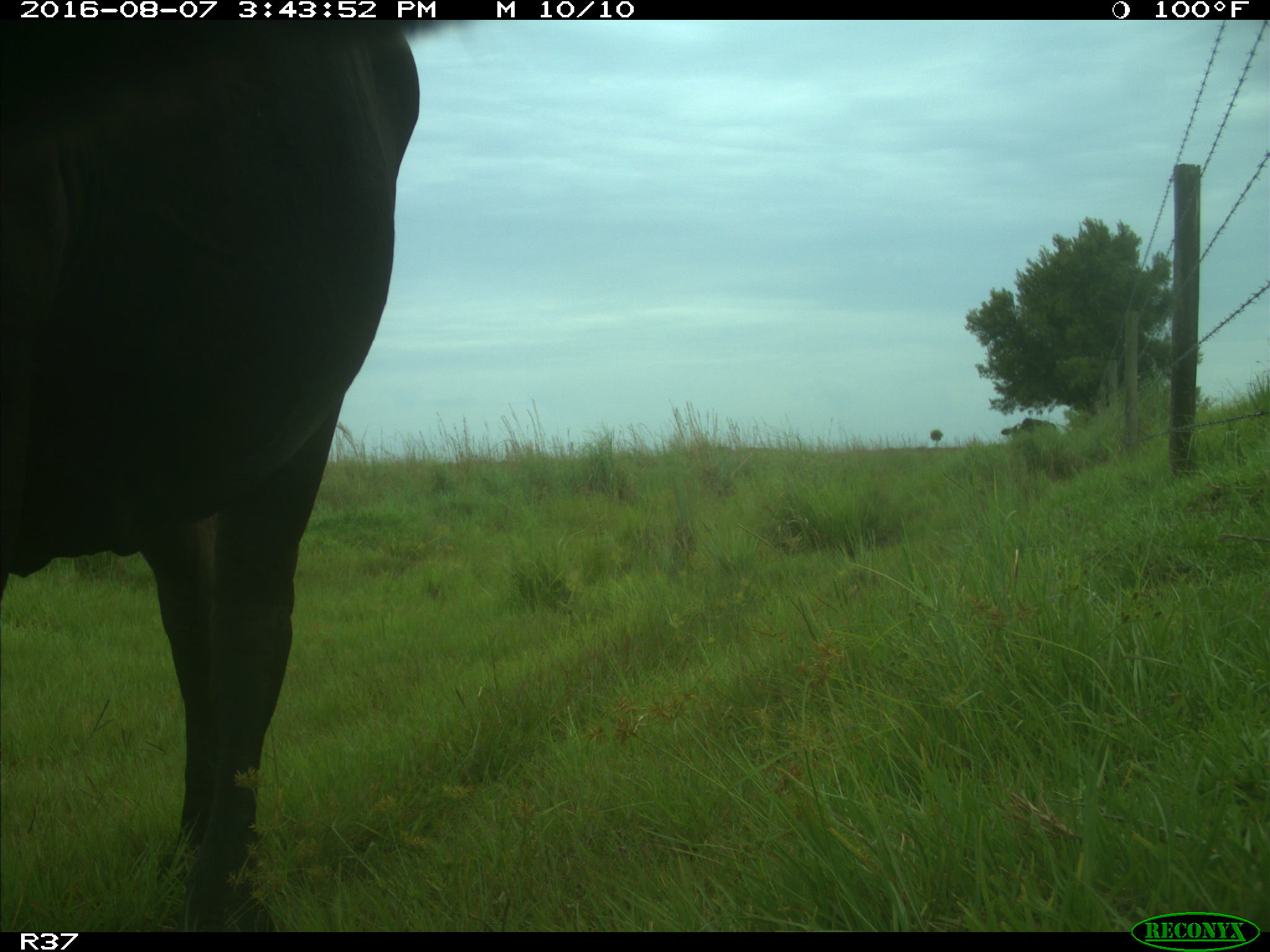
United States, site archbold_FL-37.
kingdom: Animalia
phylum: Chordata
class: Mammalia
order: Artiodactyla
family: Bovidae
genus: Bos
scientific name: Bos taurus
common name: domestic cow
Bos taurus (domestic cow).